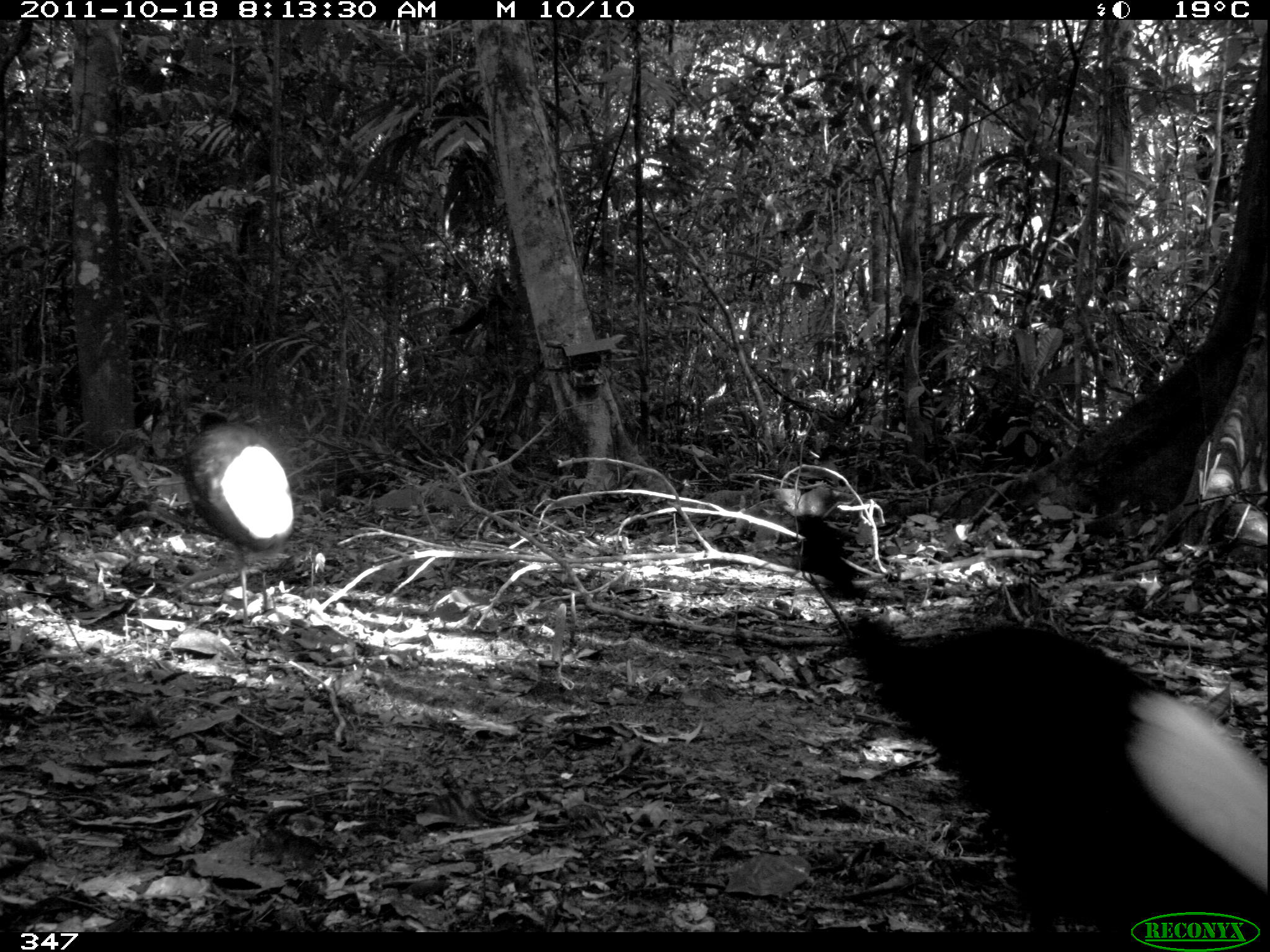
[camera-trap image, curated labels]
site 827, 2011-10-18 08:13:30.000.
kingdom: Animalia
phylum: Chordata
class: Aves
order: Gruiformes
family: Psophiidae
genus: Psophia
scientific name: Psophia leucoptera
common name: pale-winged trumpeter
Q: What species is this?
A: Psophia leucoptera (pale-winged trumpeter).